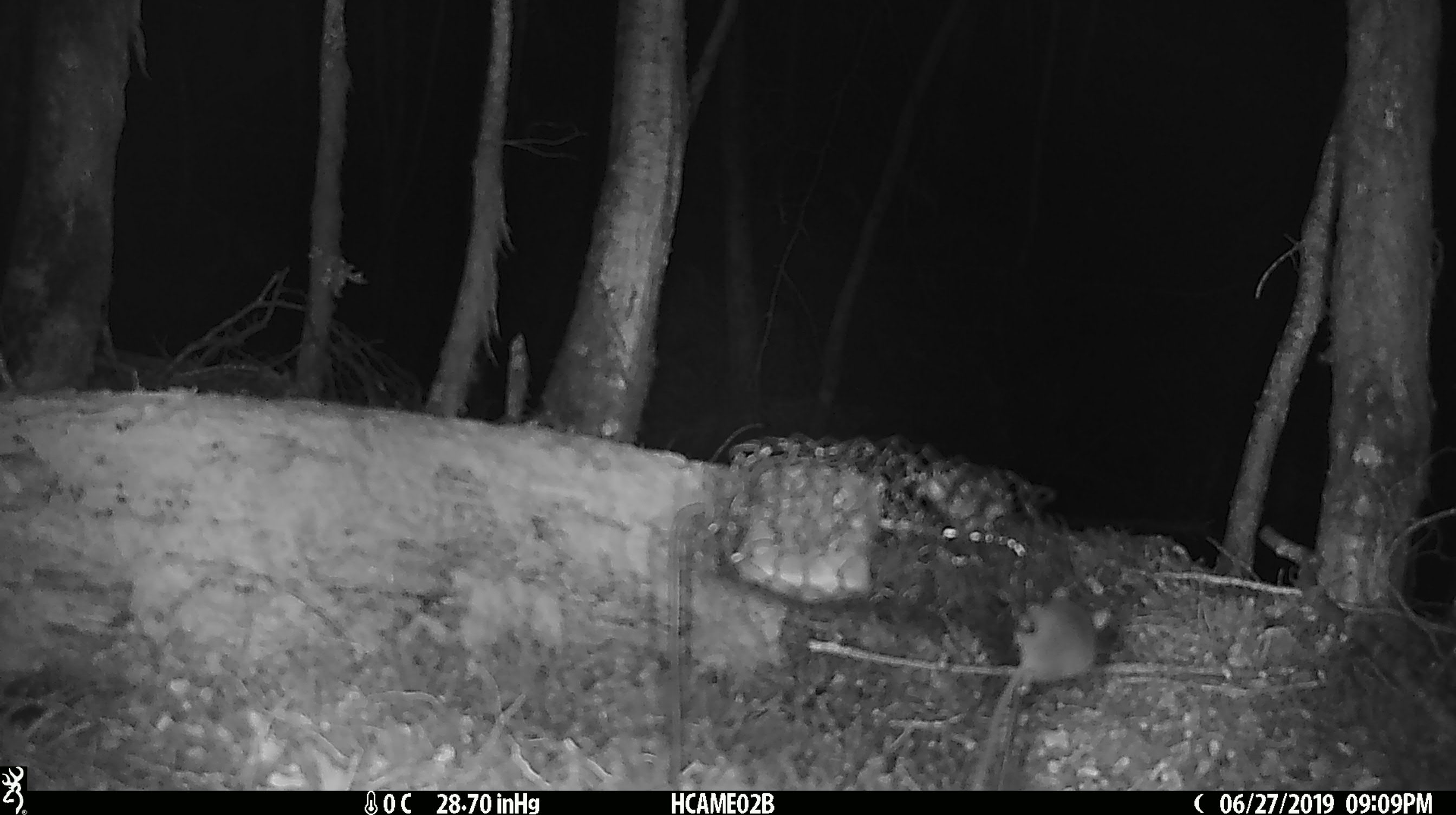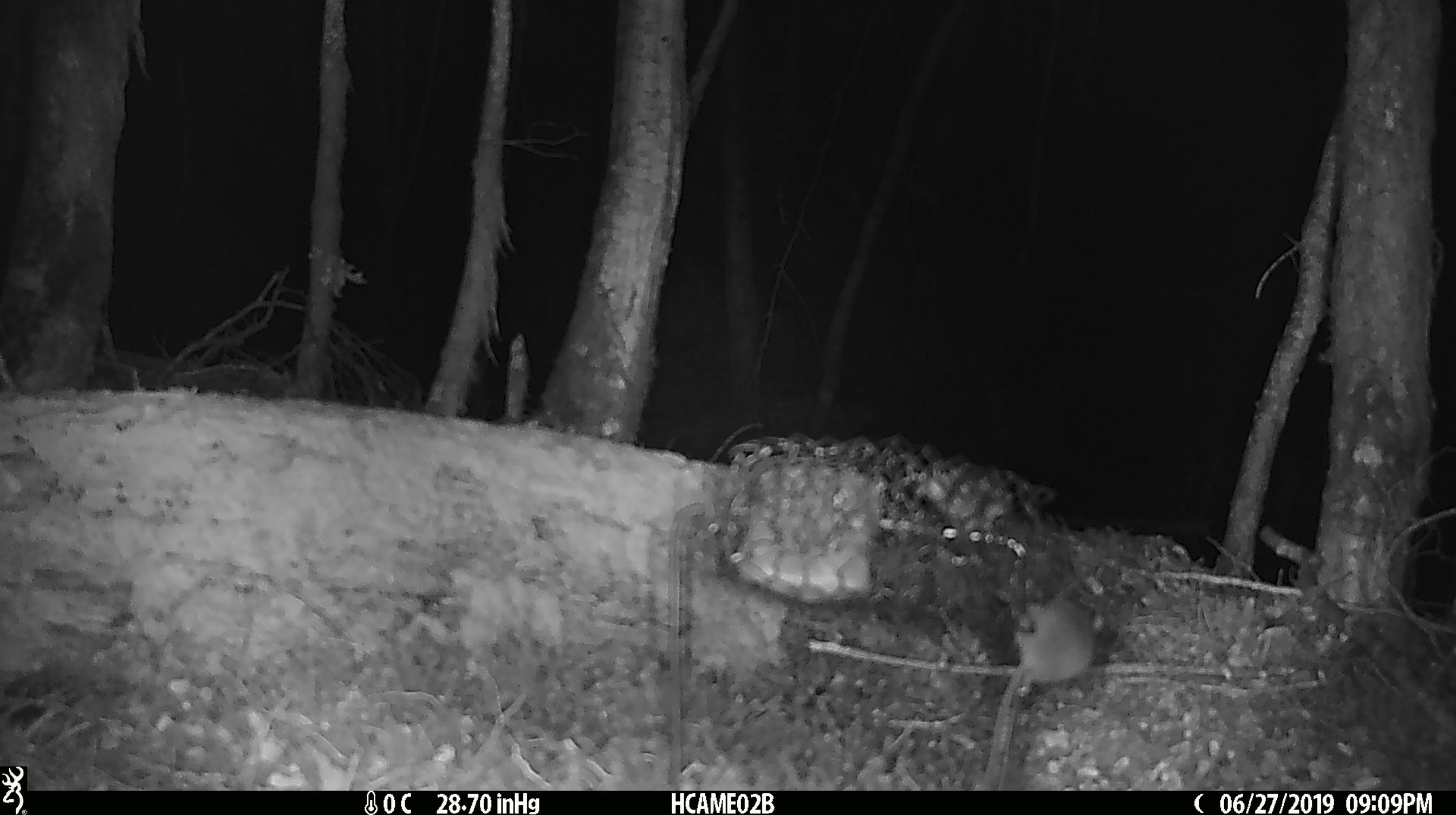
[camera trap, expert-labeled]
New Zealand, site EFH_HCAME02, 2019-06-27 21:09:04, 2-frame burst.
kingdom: Animalia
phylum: Chordata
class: Mammalia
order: Rodentia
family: Muridae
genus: Mus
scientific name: Mus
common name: mouse